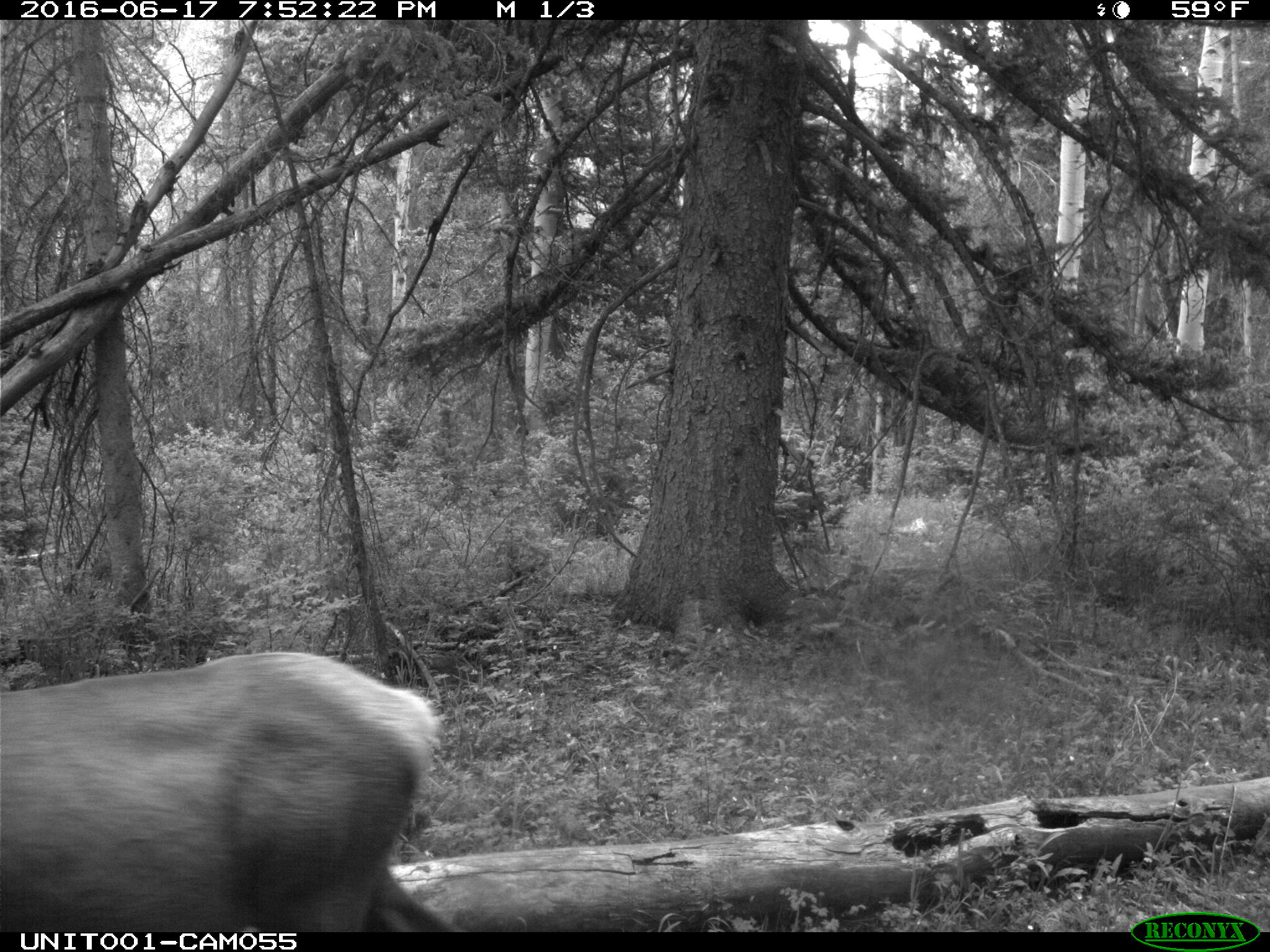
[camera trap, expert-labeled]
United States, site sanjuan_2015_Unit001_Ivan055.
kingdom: Animalia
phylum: Chordata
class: Mammalia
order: Artiodactyla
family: Cervidae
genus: Cervus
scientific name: Cervus elaphus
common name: red deer